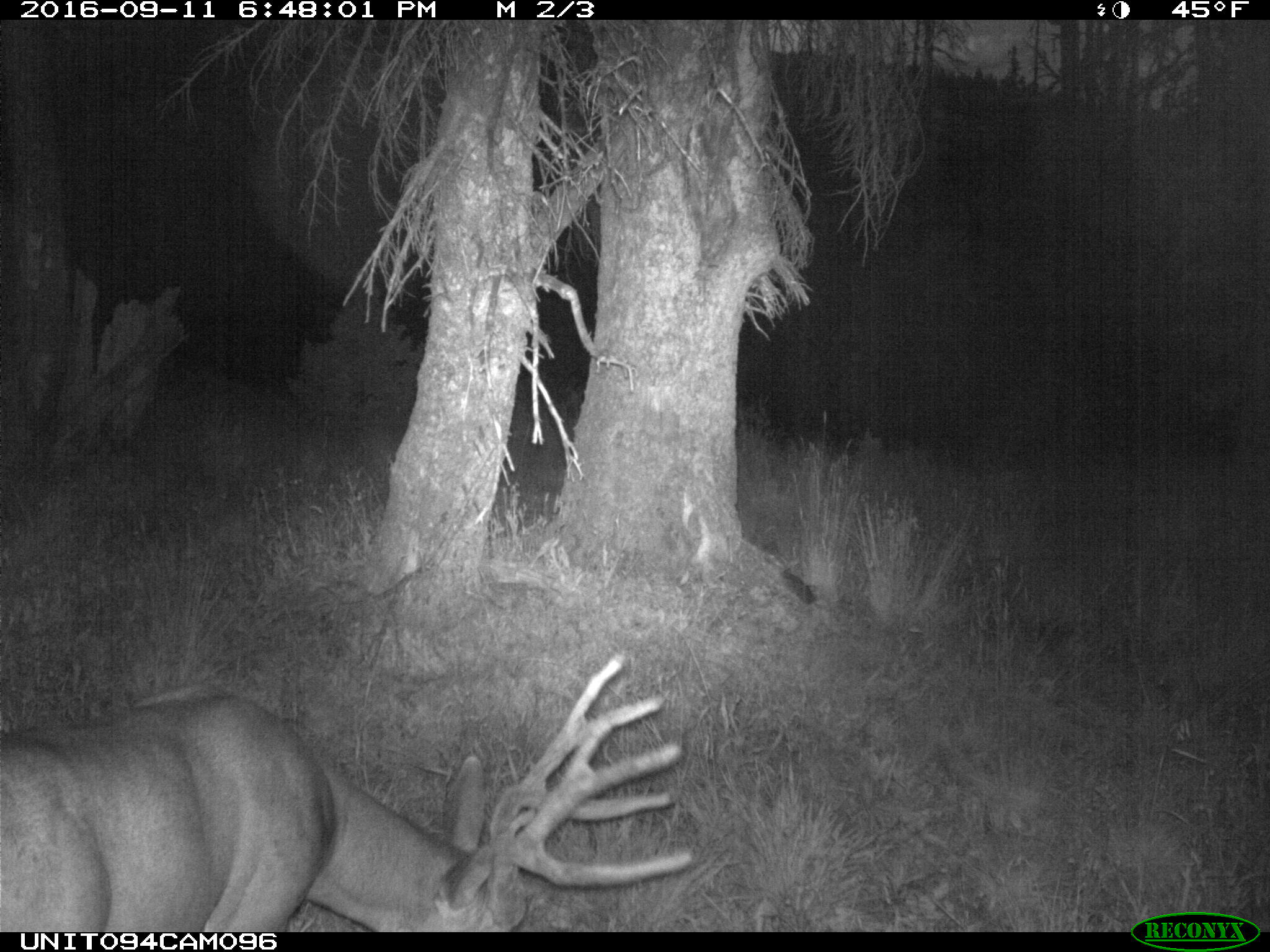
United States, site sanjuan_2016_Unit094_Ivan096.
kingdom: Animalia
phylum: Chordata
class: Mammalia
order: Artiodactyla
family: Cervidae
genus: Odocoileus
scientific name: Odocoileus hemionus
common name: mule deer